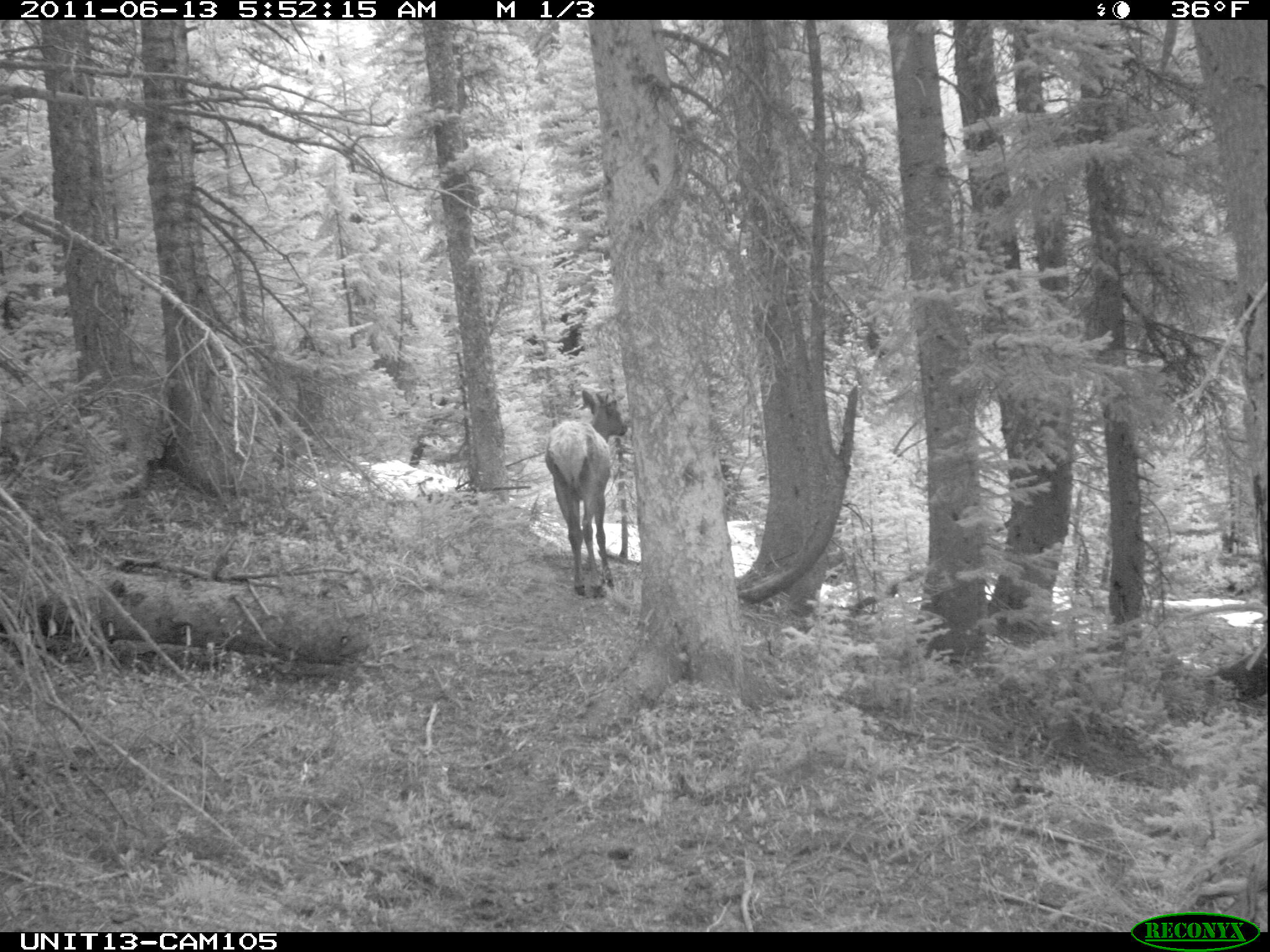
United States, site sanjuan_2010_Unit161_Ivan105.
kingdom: Animalia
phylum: Chordata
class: Mammalia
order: Artiodactyla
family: Cervidae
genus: Cervus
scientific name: Cervus elaphus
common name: red deer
Cervus elaphus (red deer).